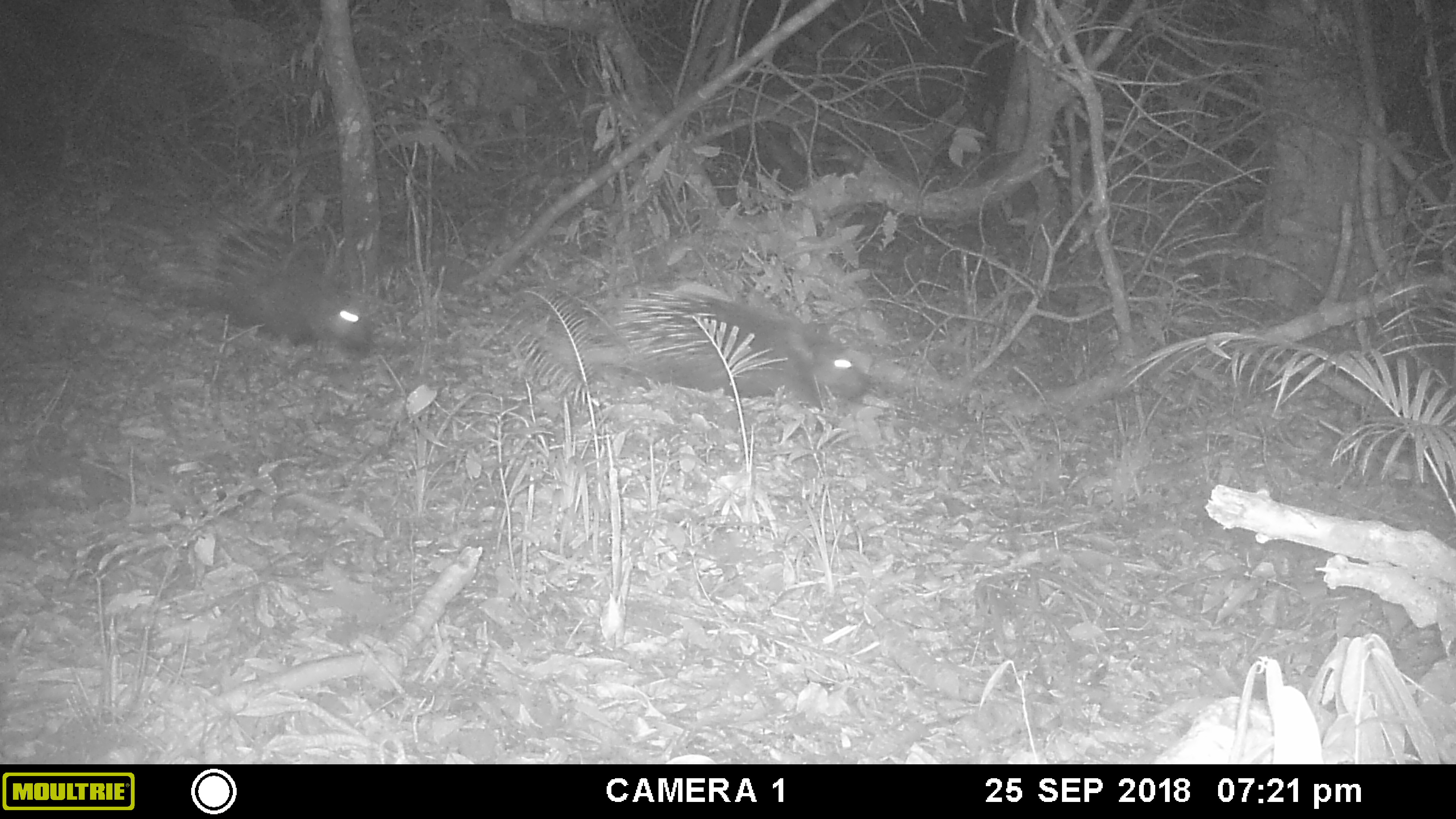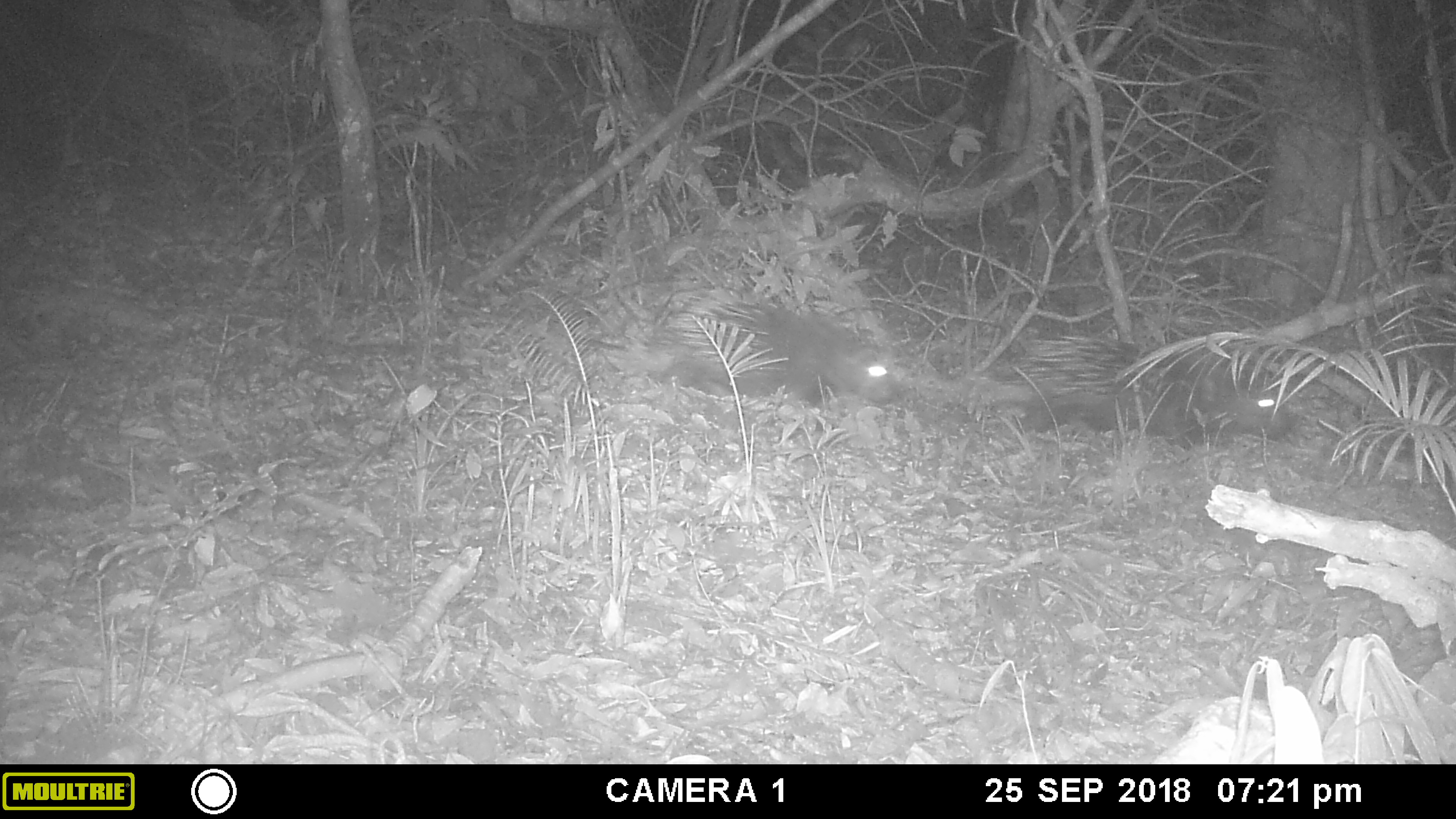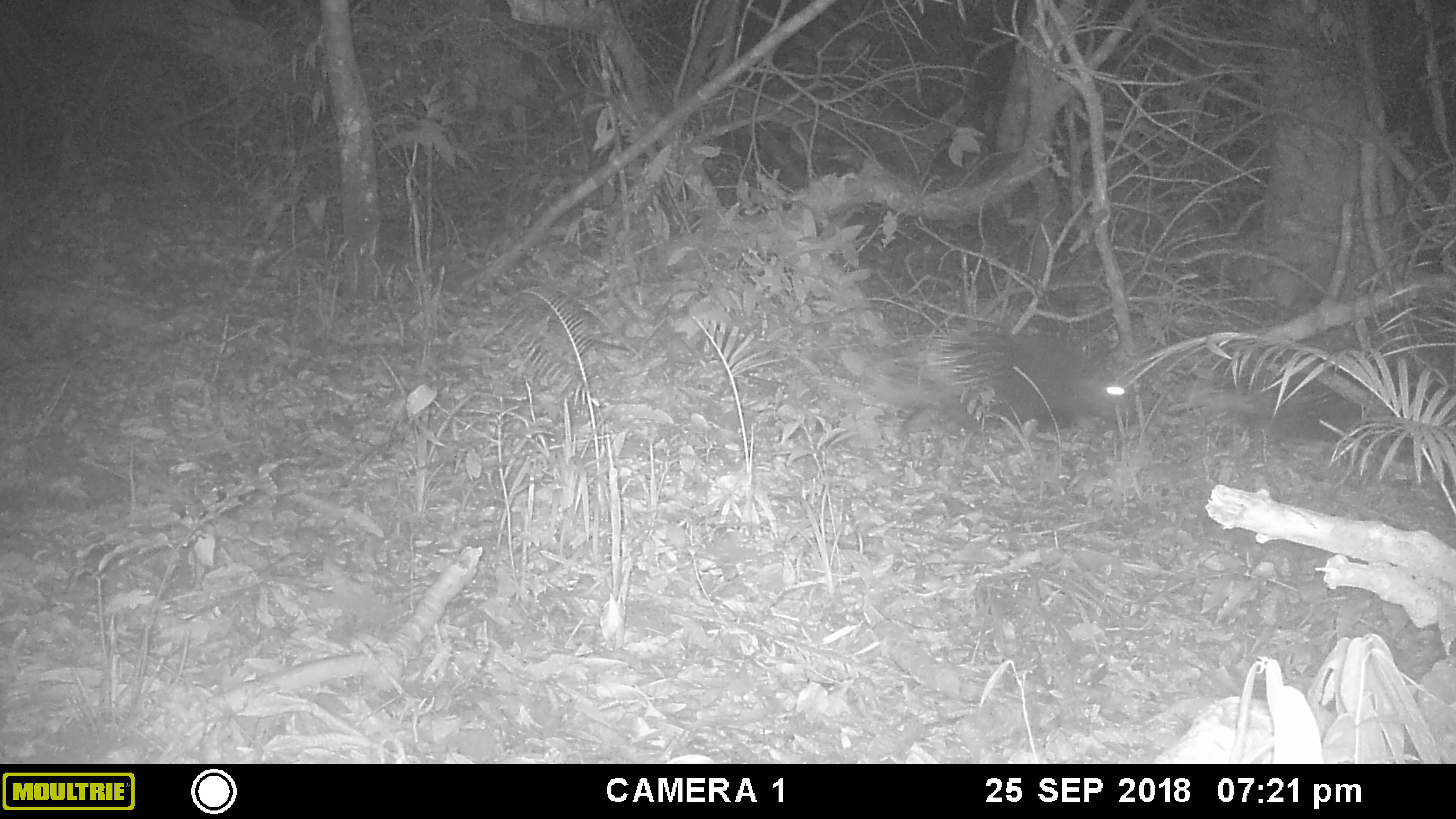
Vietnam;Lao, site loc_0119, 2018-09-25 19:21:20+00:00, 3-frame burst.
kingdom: Animalia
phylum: Chordata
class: Mammalia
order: Rodentia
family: Hystricidae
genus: Hystrix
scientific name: Hystrix brachyura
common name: malayan porcupine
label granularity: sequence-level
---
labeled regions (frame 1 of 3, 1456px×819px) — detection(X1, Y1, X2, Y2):
malayan porcupine: detection(134, 197, 373, 349); detection(613, 282, 874, 408)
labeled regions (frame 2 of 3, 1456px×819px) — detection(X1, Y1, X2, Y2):
malayan porcupine: detection(1019, 329, 1298, 441); detection(647, 287, 905, 405)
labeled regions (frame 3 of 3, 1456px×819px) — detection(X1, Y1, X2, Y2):
malayan porcupine: detection(1165, 358, 1456, 465); detection(895, 329, 1140, 436)